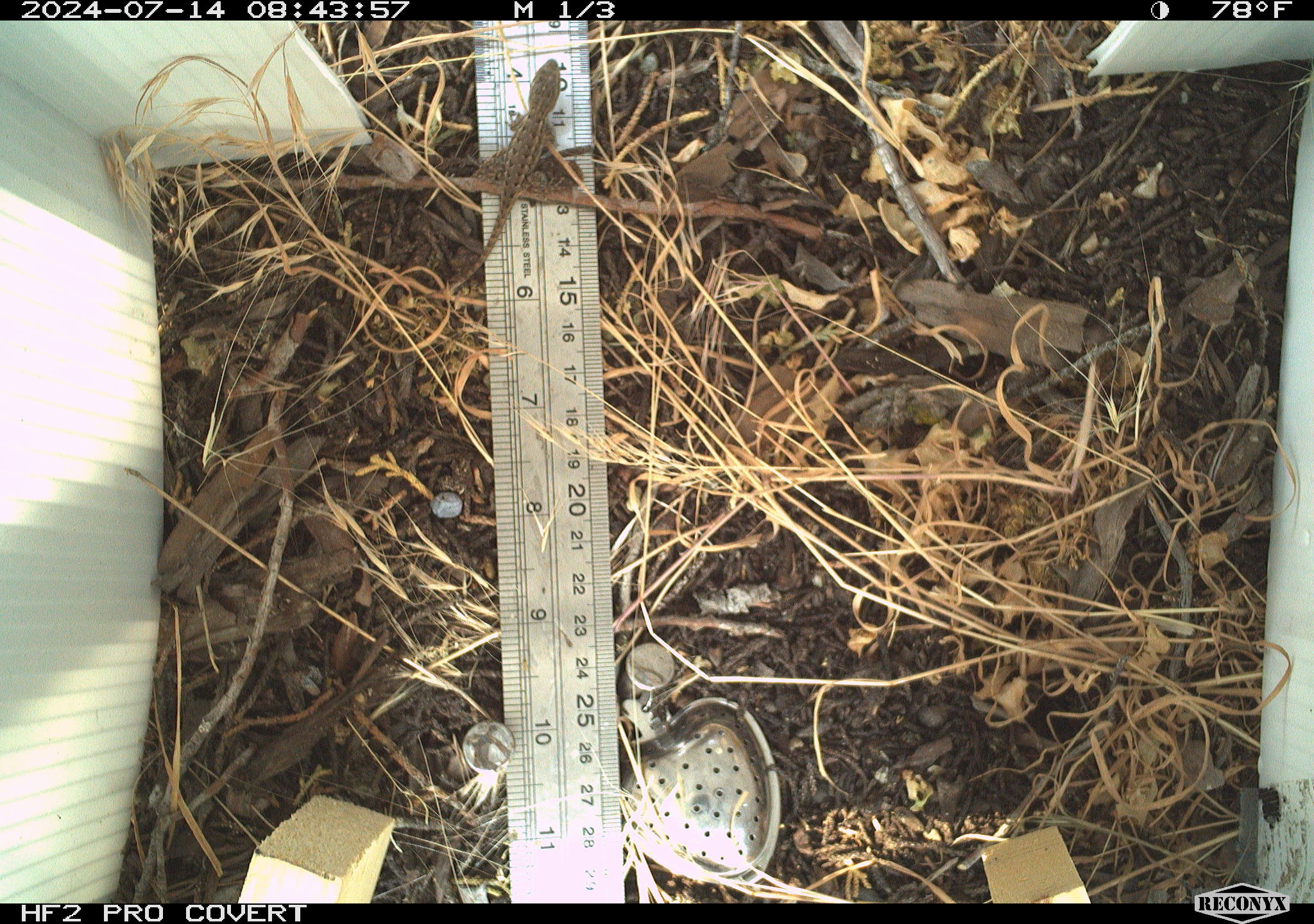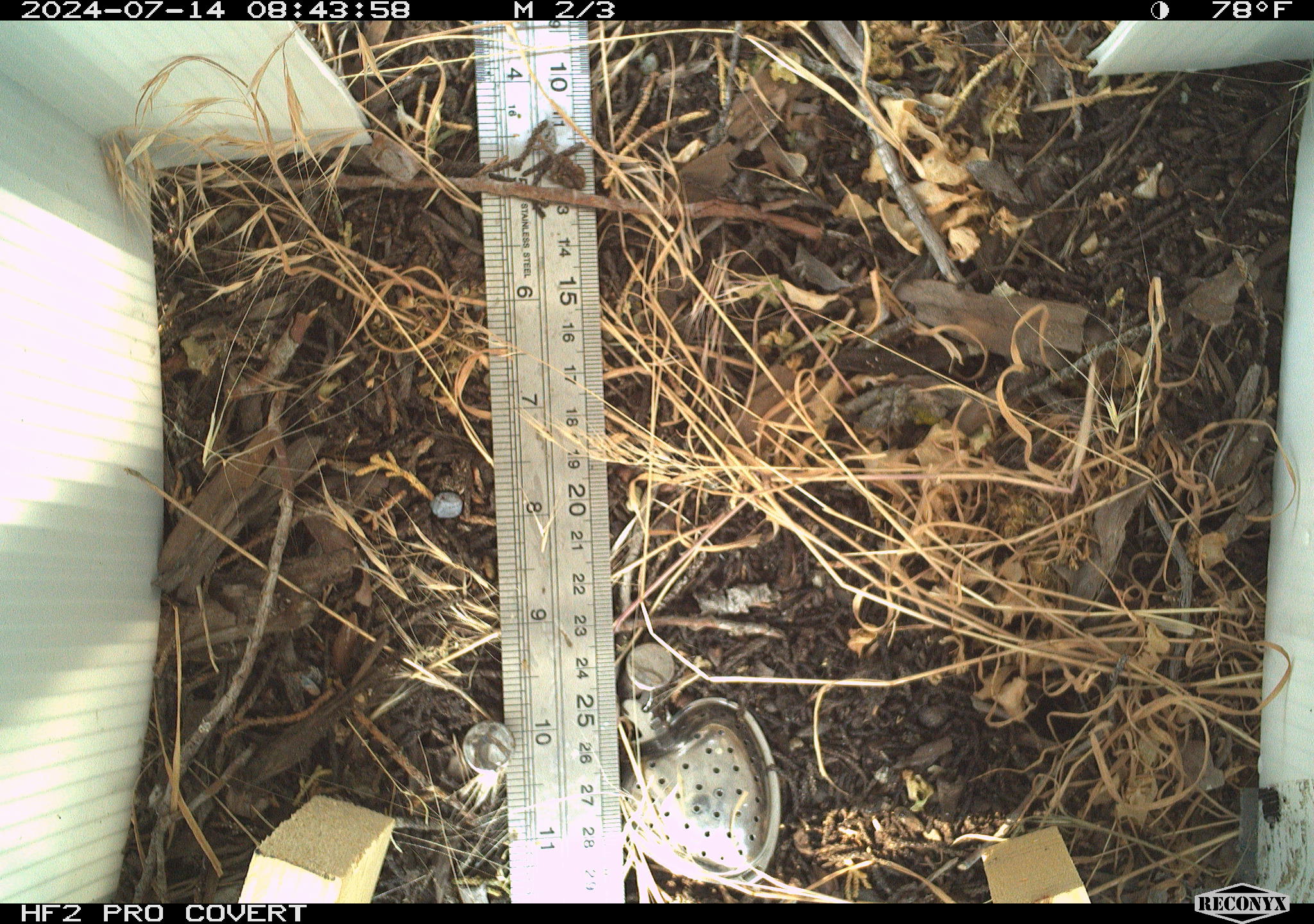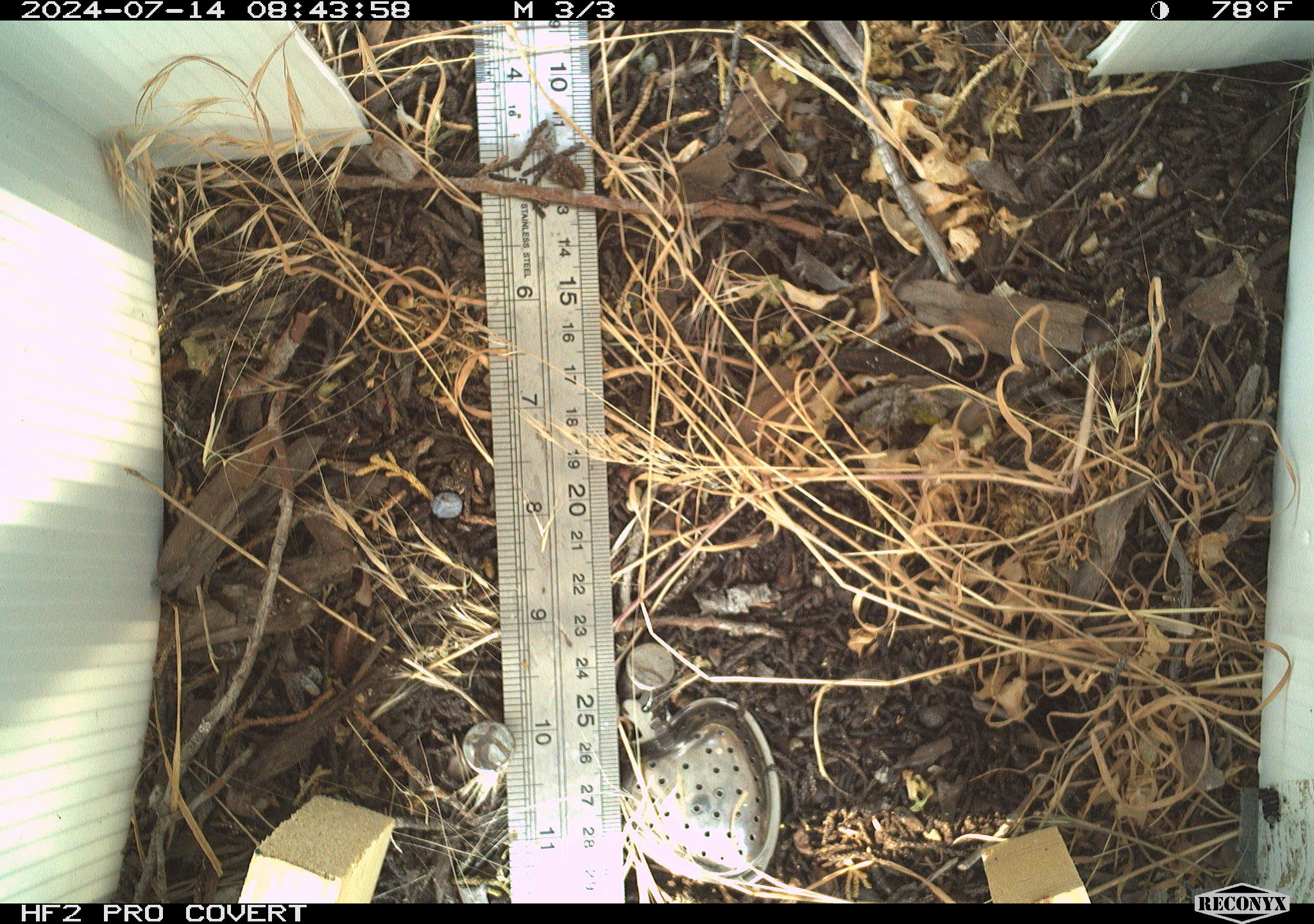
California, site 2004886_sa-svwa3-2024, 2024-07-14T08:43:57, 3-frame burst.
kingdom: Animalia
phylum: Chordata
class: Reptilia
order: Squamata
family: Phrynosomatidae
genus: Sceloporus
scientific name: Sceloporus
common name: spiny lizards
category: sceloporus species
Sceloporus species (spiny lizards) (Sceloporus).